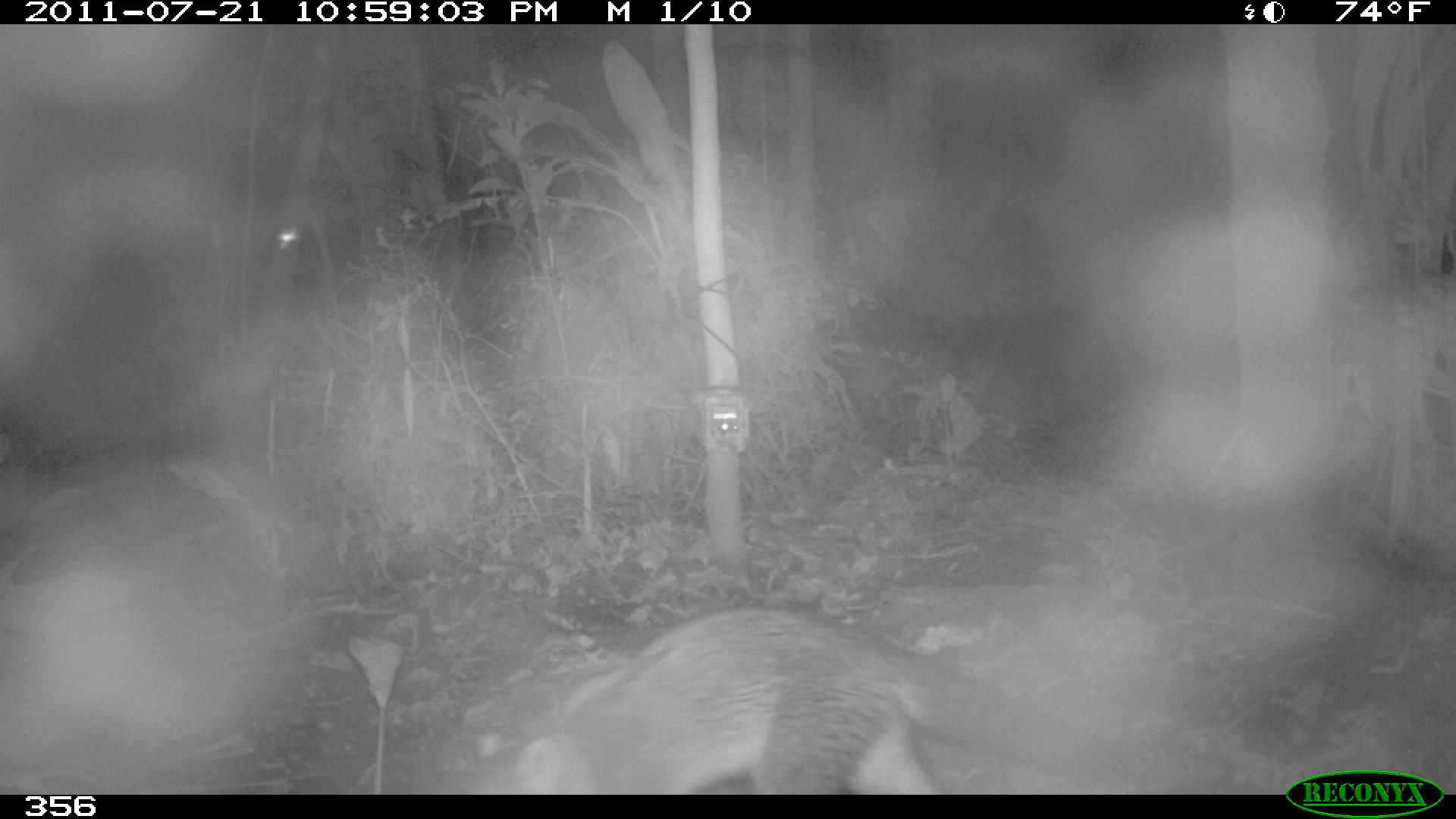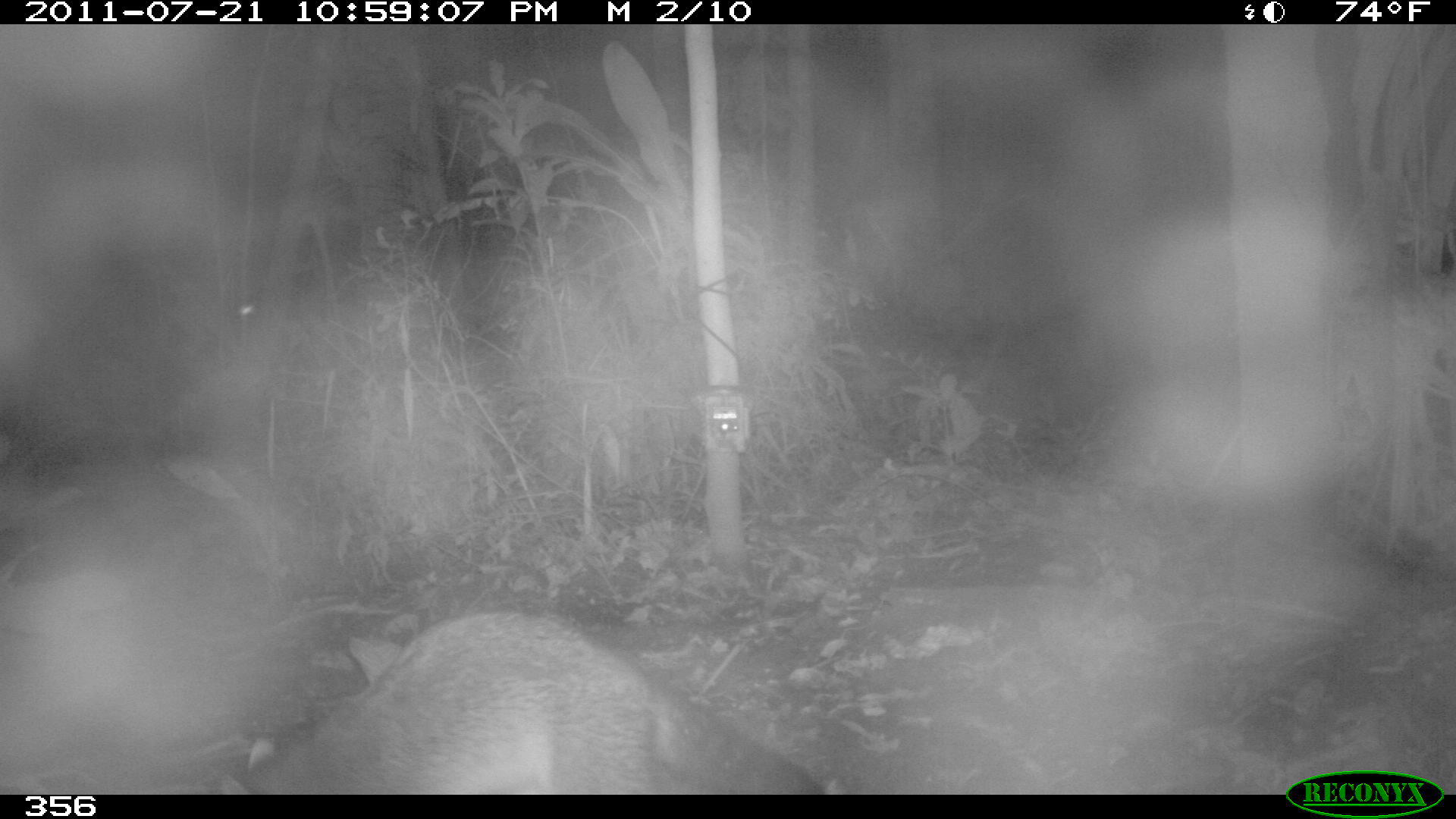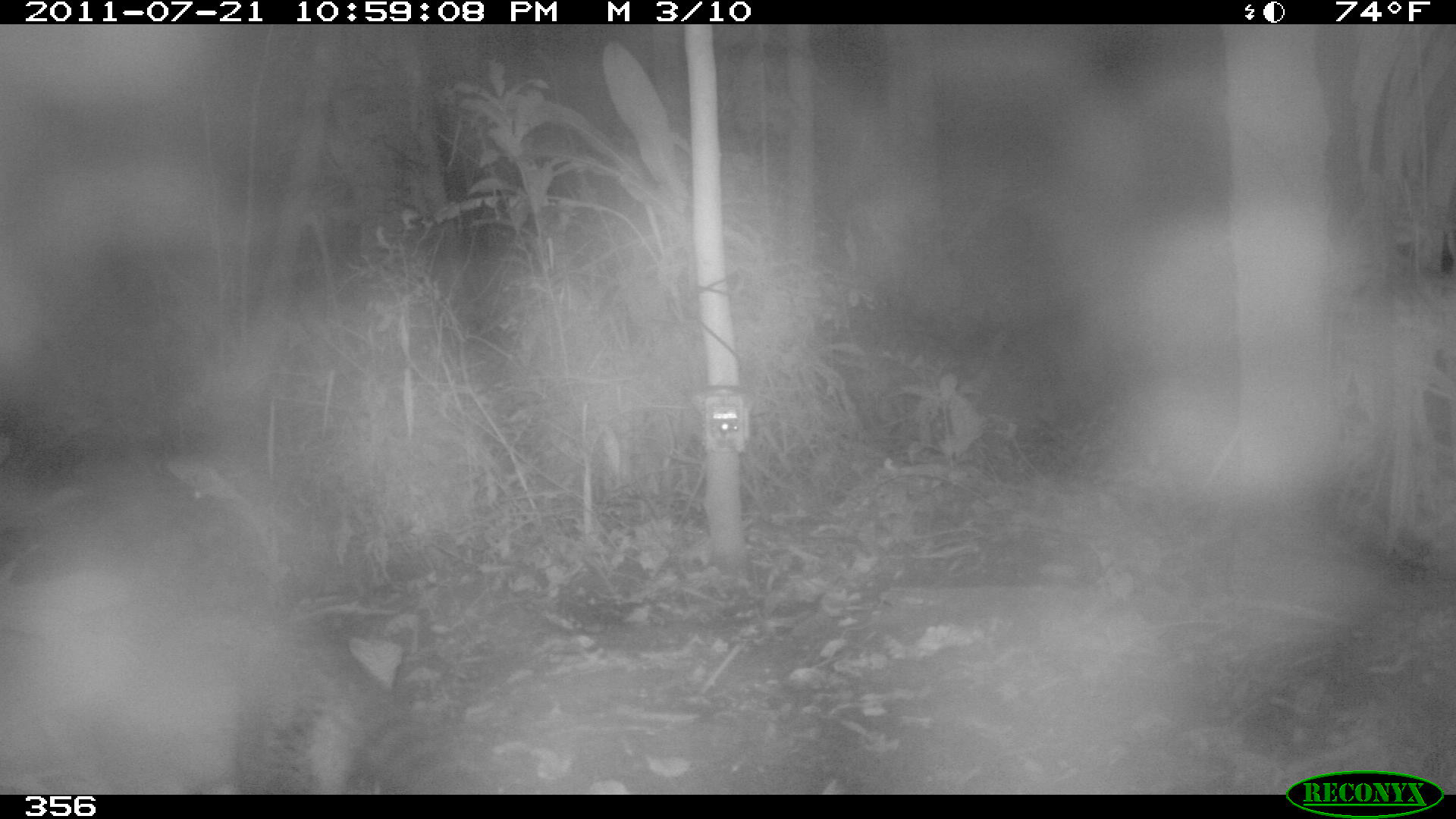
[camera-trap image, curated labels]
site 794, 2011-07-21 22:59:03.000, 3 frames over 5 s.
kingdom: Animalia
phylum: Chordata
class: Mammalia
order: Carnivora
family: Procyonidae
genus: Procyon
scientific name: Procyon cancrivorus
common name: crab-eating raccoon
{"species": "Procyon cancrivorus (crab-eating raccoon)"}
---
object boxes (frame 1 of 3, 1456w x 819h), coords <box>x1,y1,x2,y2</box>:
procyon cancrivorus: <box>508,598,1141,793</box>